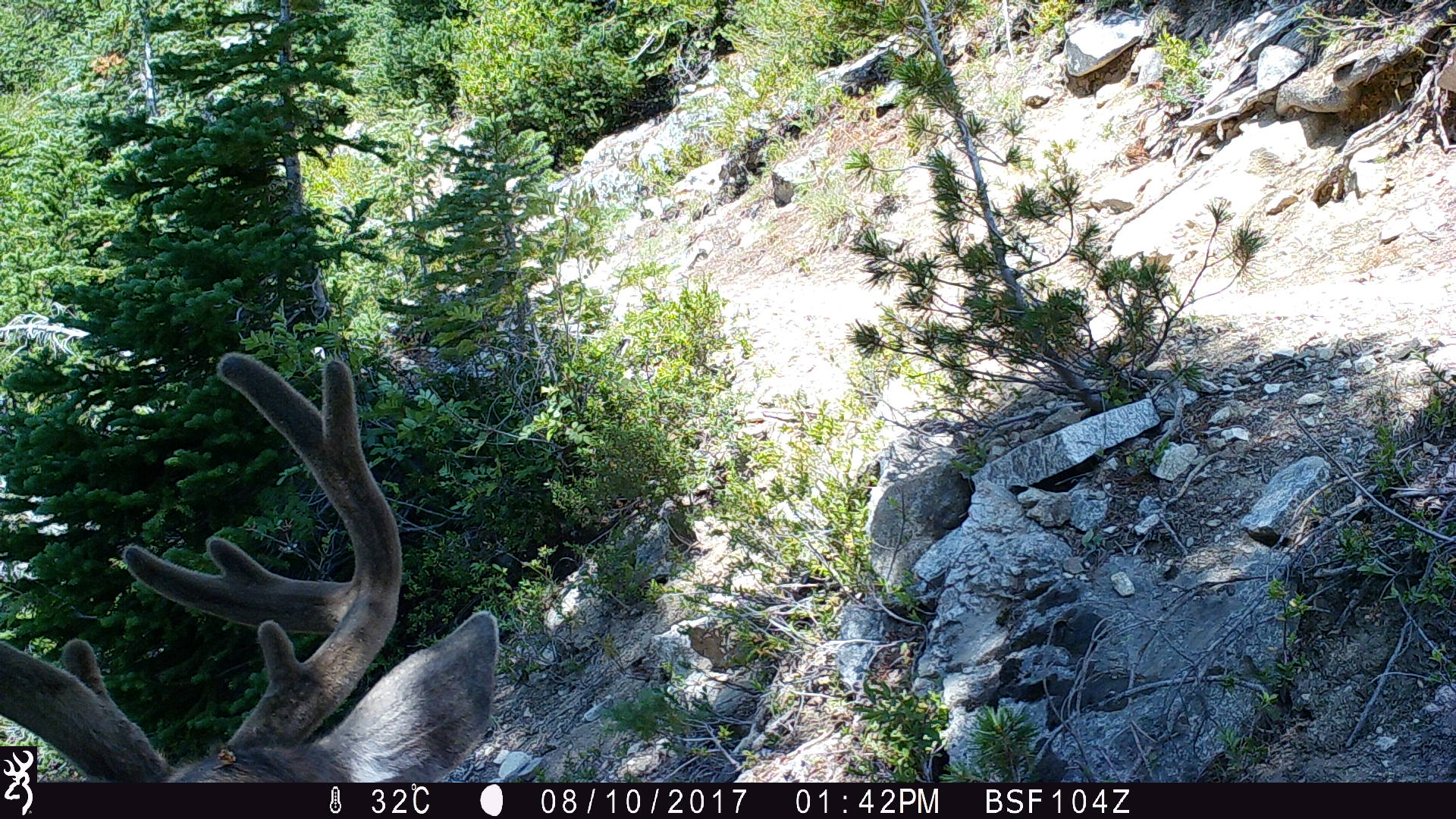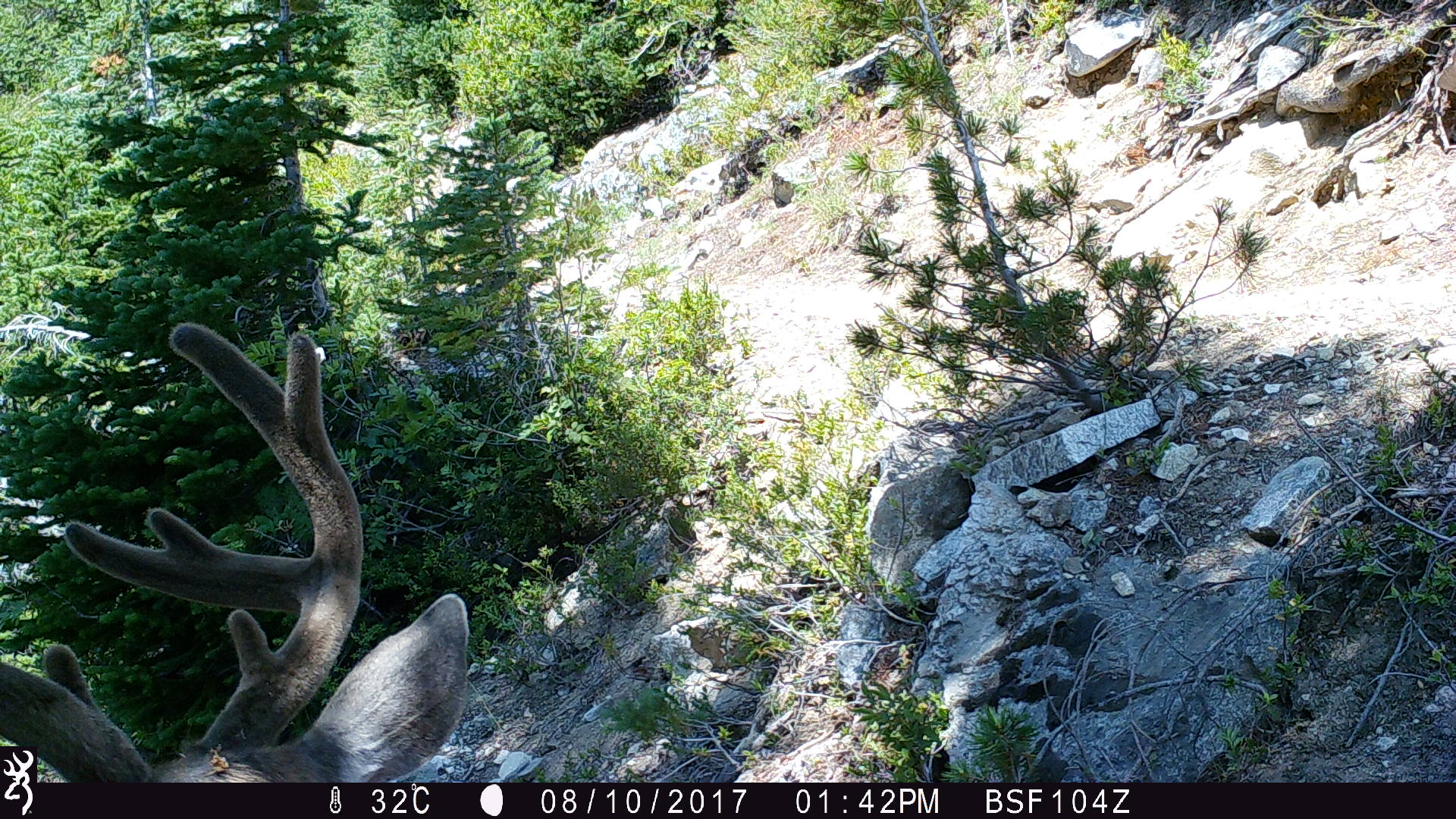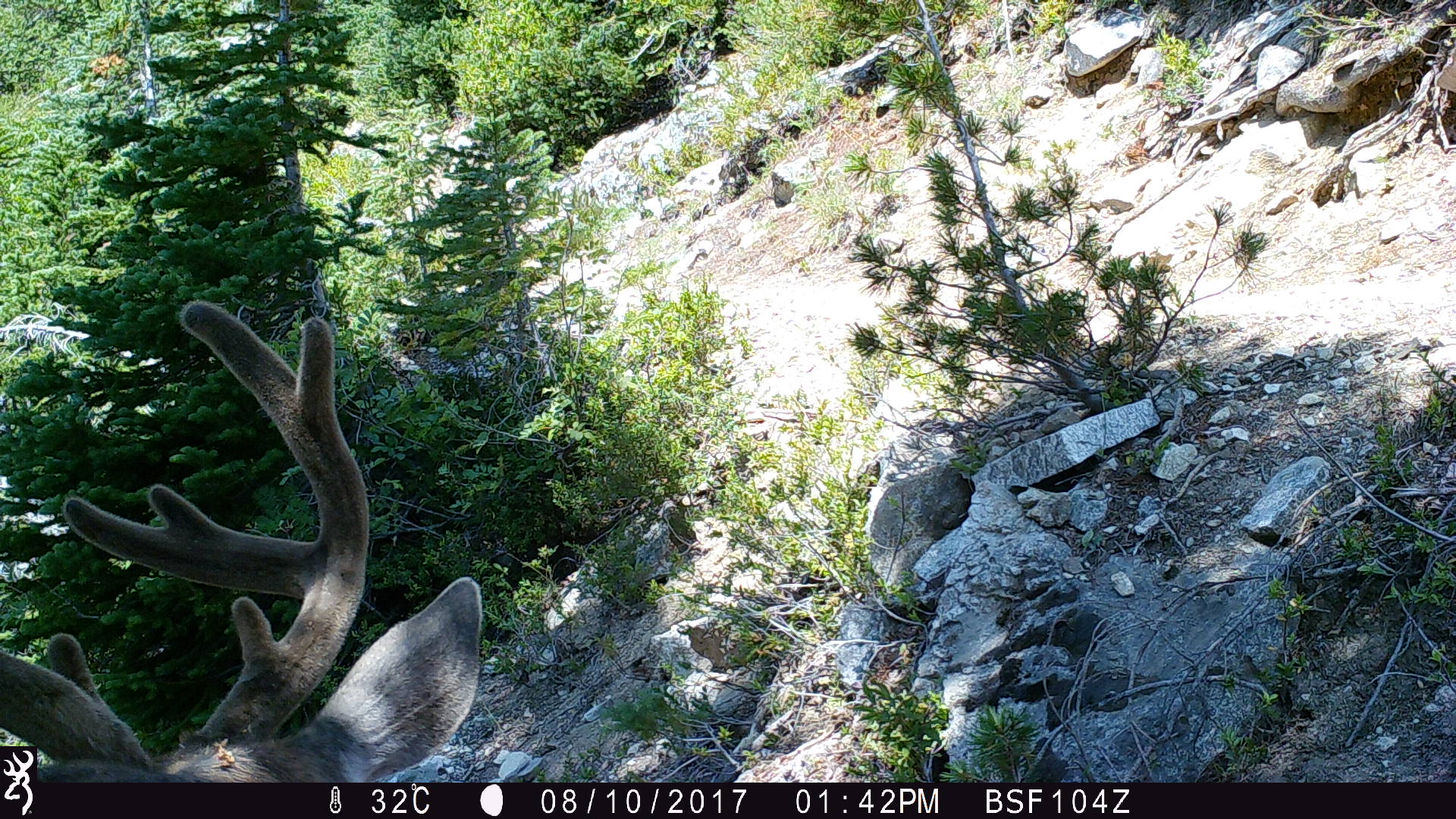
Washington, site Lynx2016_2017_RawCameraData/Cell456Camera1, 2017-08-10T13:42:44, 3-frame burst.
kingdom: Animalia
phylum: Chordata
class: Mammalia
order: Artiodactyla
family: Cervidae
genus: Odocoileus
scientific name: Odocoileus hemionus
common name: mule deer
Odocoileus hemionus (mule deer). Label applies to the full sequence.